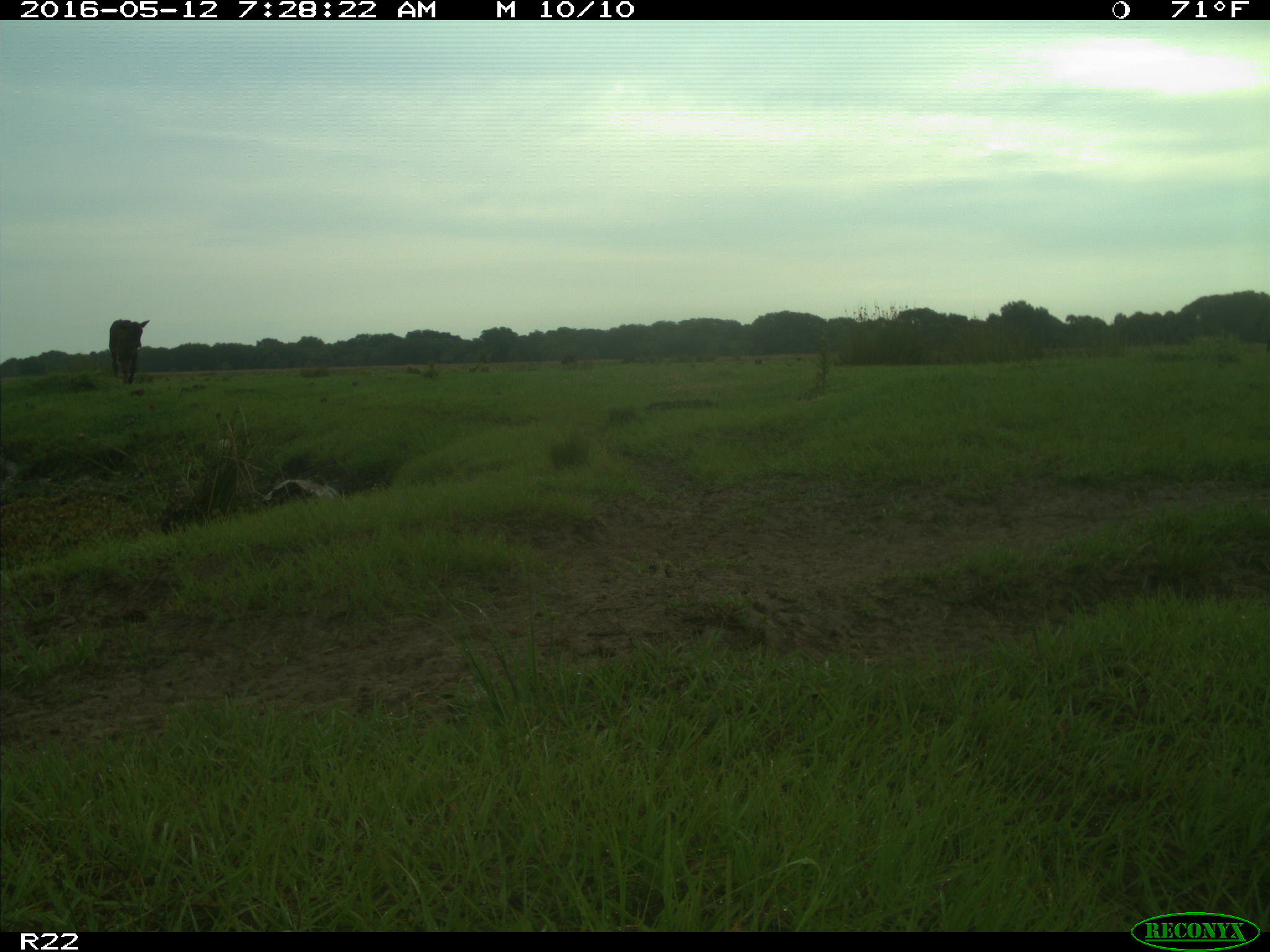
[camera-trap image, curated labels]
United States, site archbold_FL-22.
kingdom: Animalia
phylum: Chordata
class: Mammalia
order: Artiodactyla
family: Bovidae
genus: Bos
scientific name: Bos taurus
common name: domestic cow